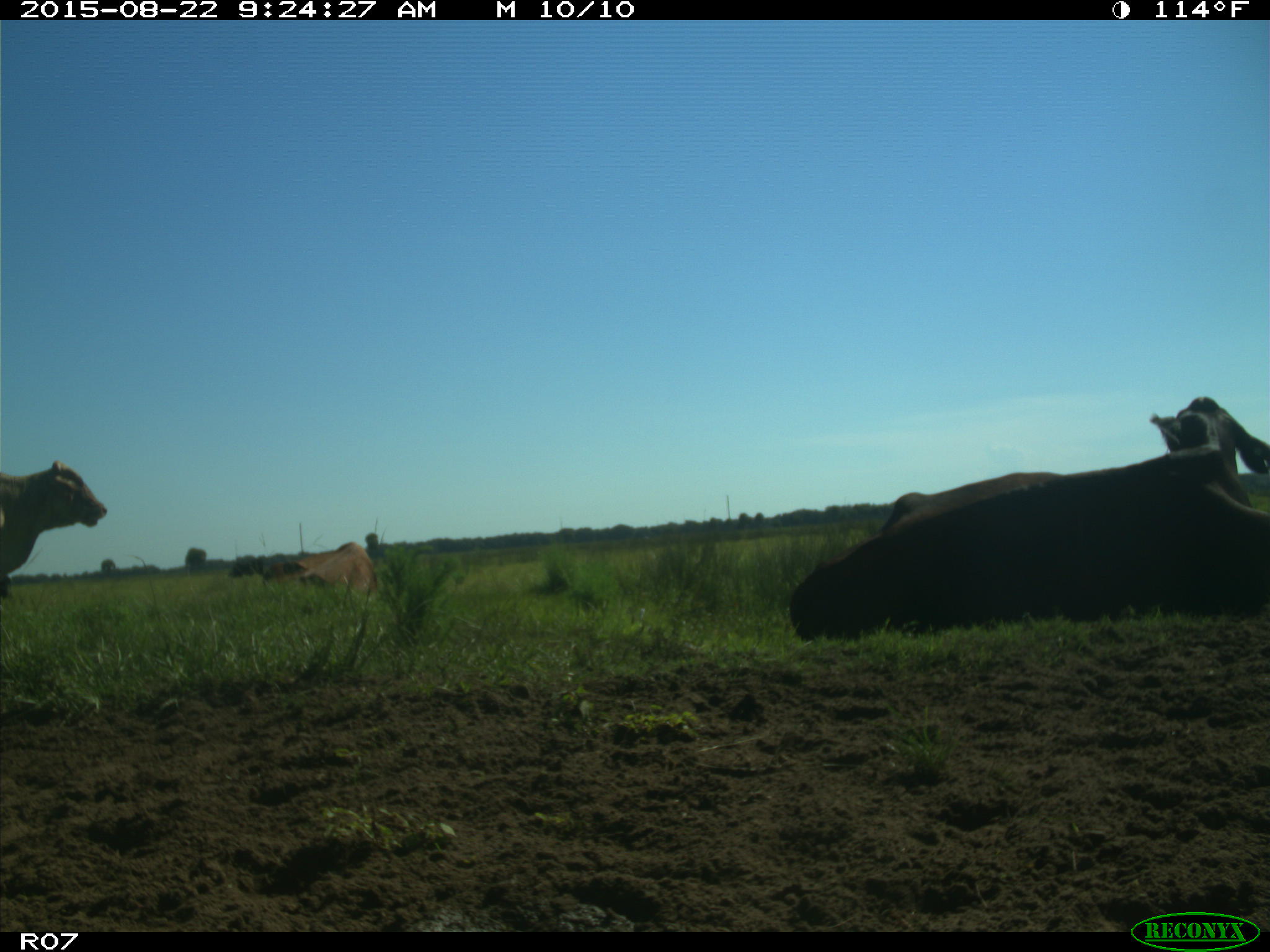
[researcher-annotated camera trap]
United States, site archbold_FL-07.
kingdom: Animalia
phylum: Chordata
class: Mammalia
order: Artiodactyla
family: Bovidae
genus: Bos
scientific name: Bos taurus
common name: domestic cow